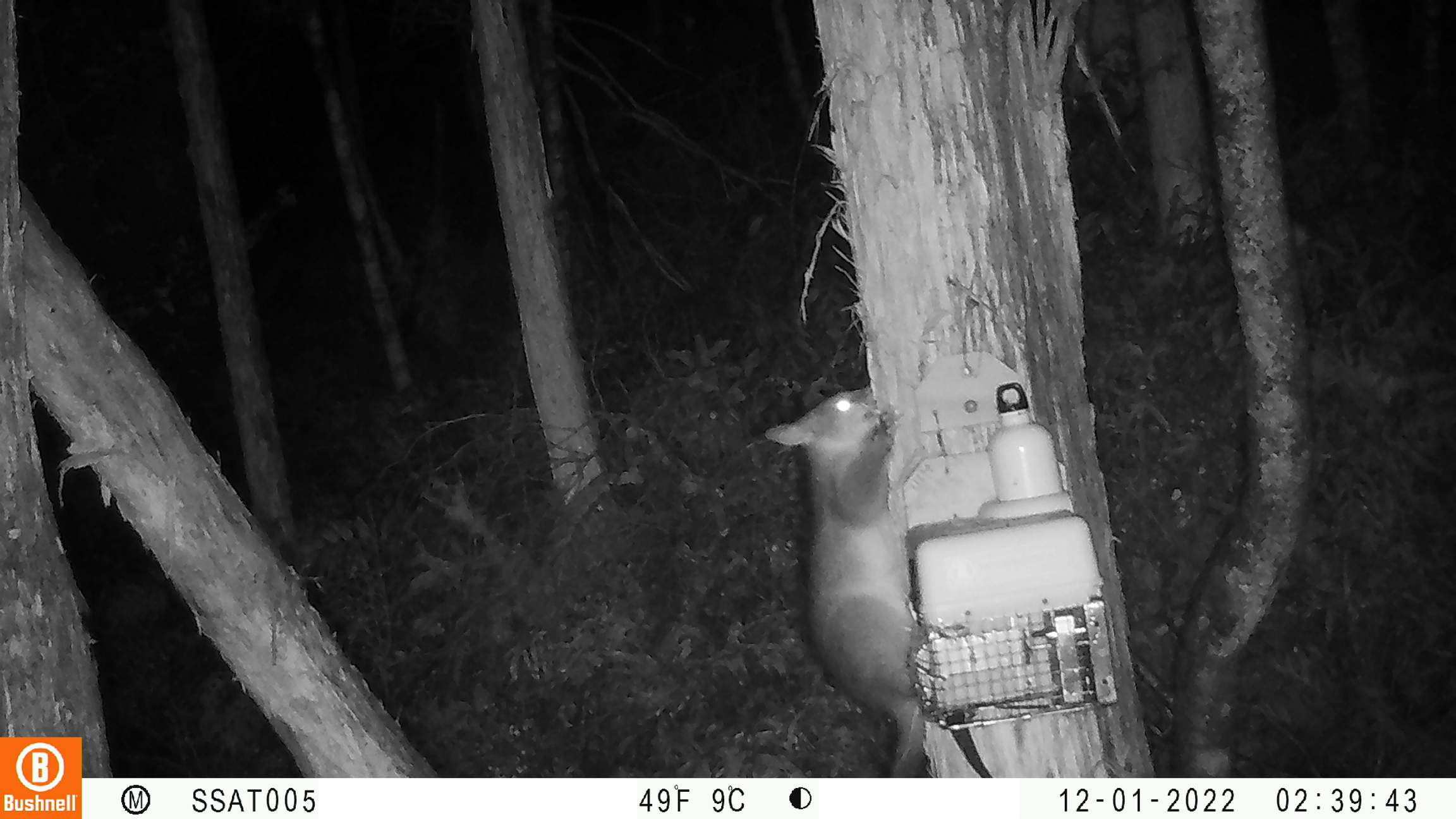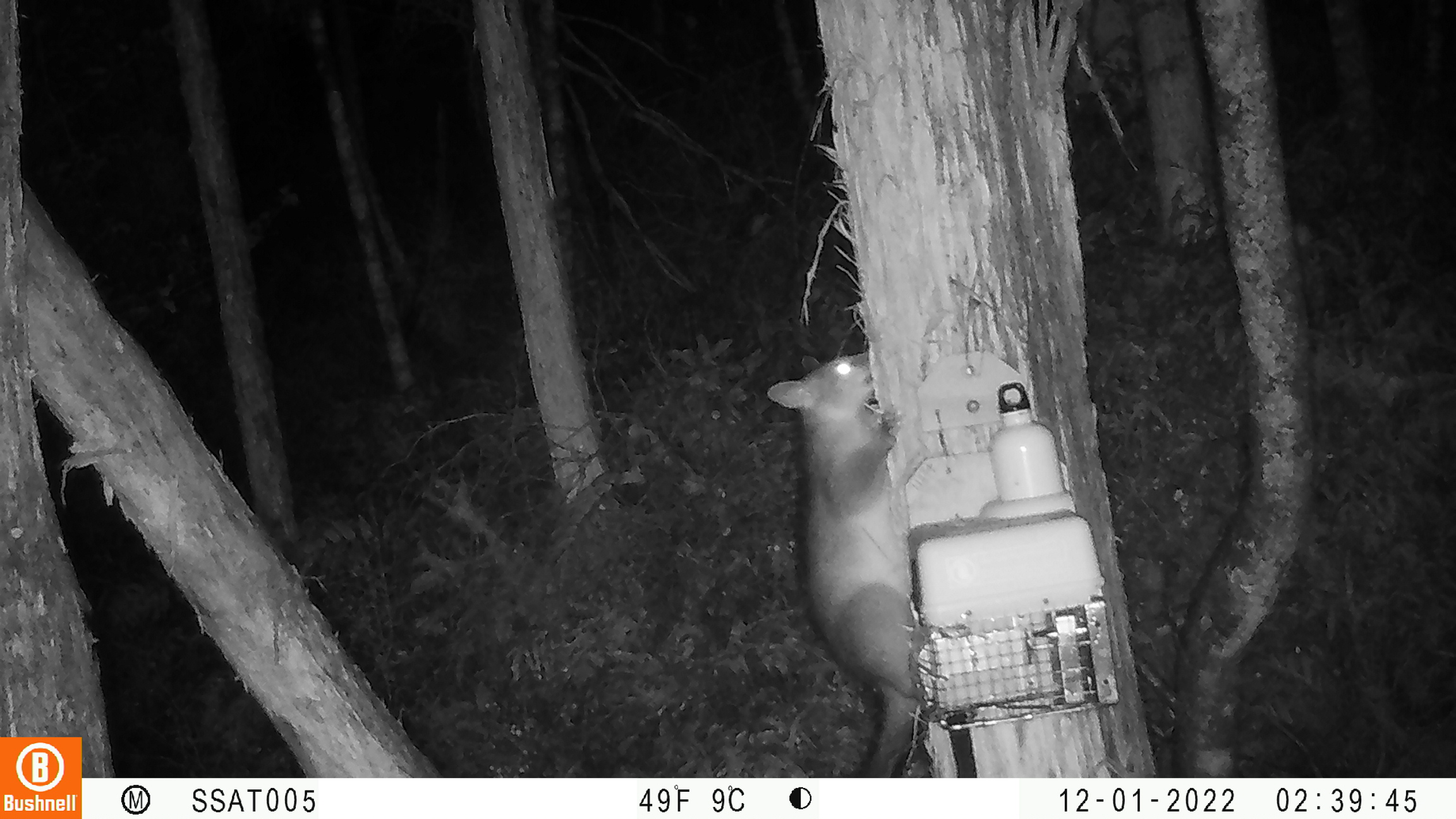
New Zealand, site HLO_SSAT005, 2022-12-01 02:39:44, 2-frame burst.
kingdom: Animalia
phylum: Chordata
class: Mammalia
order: Diprotodontia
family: Phalangeridae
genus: Trichosurus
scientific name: Trichosurus vulpecula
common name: common brushtail possum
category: possum